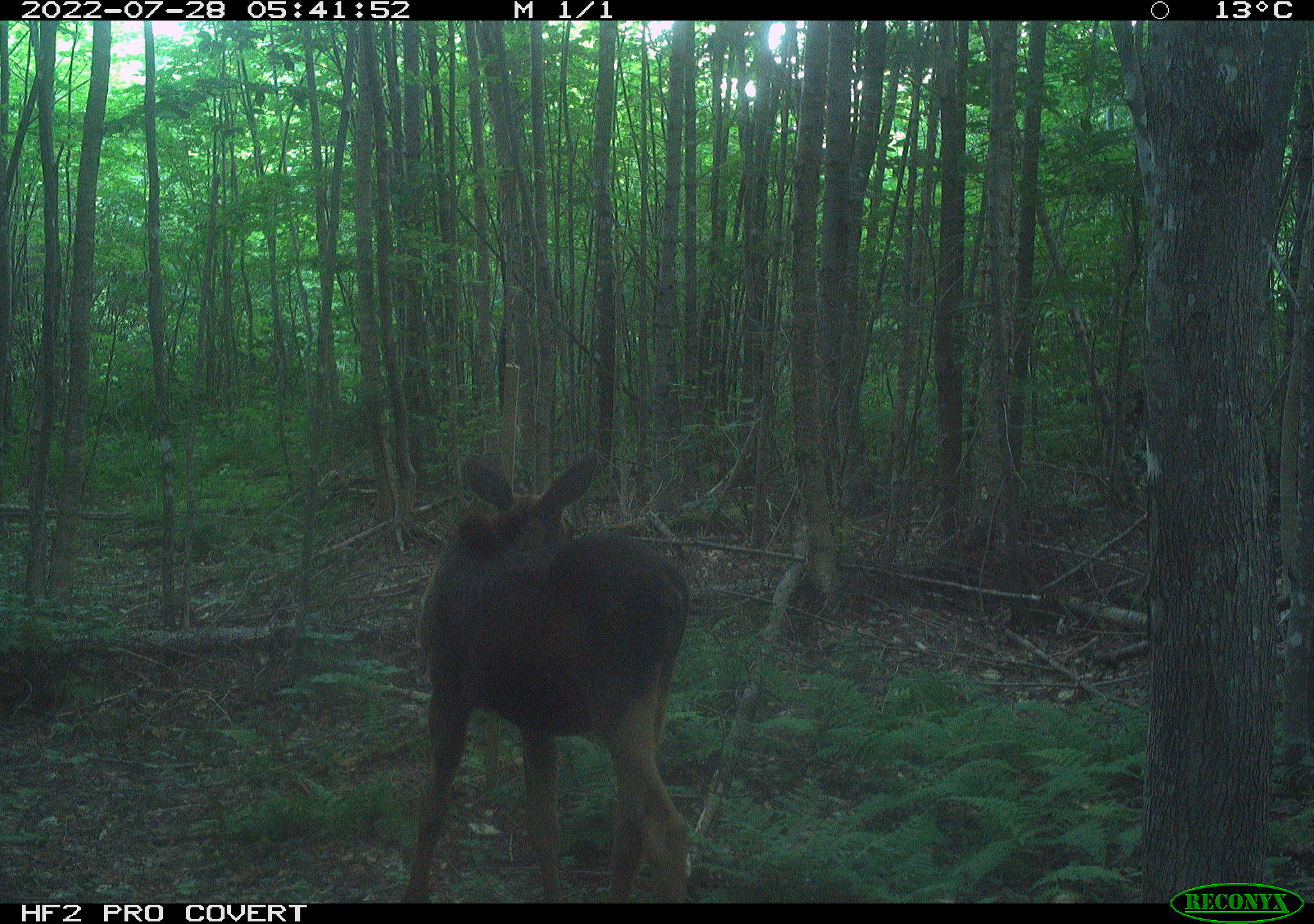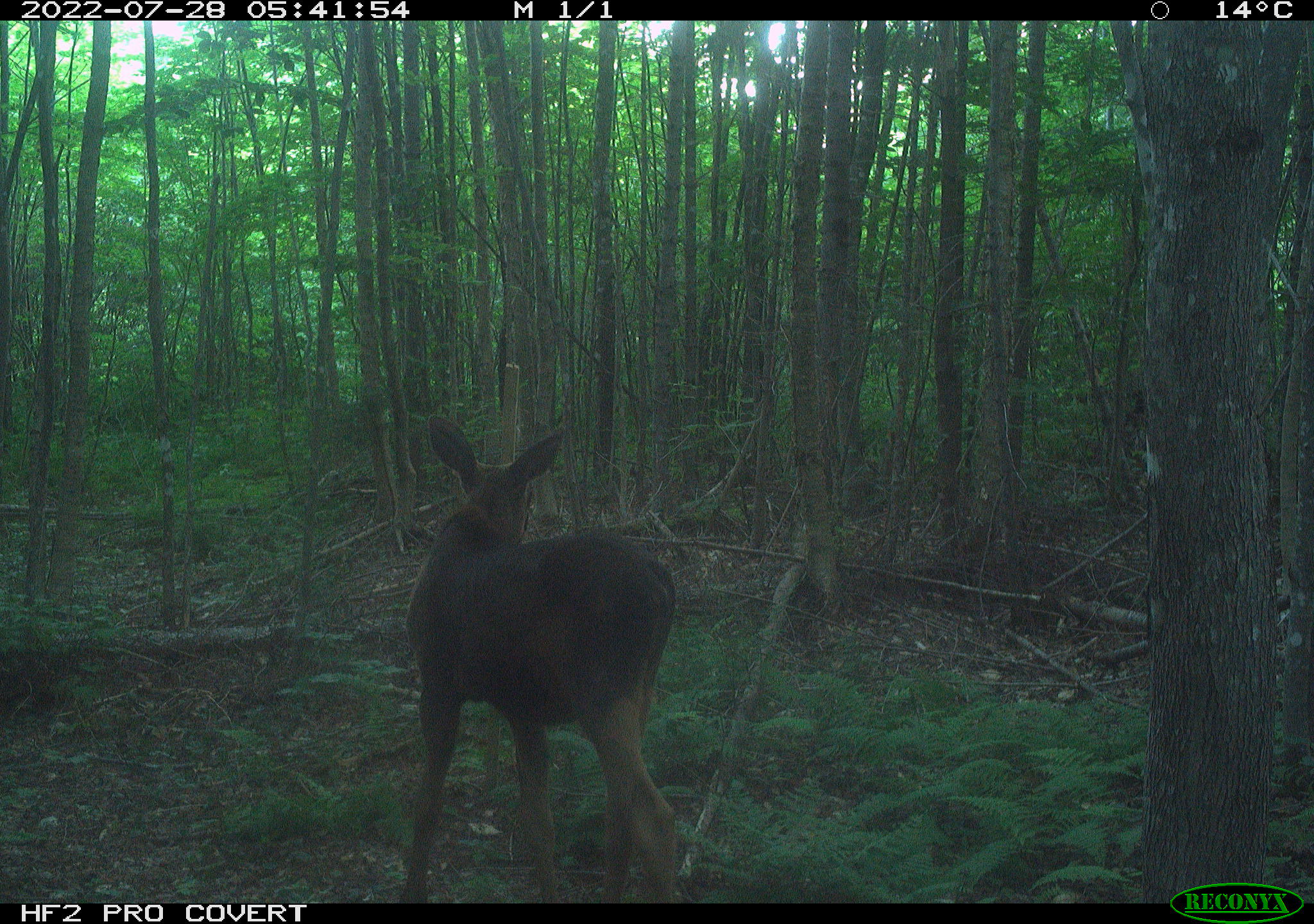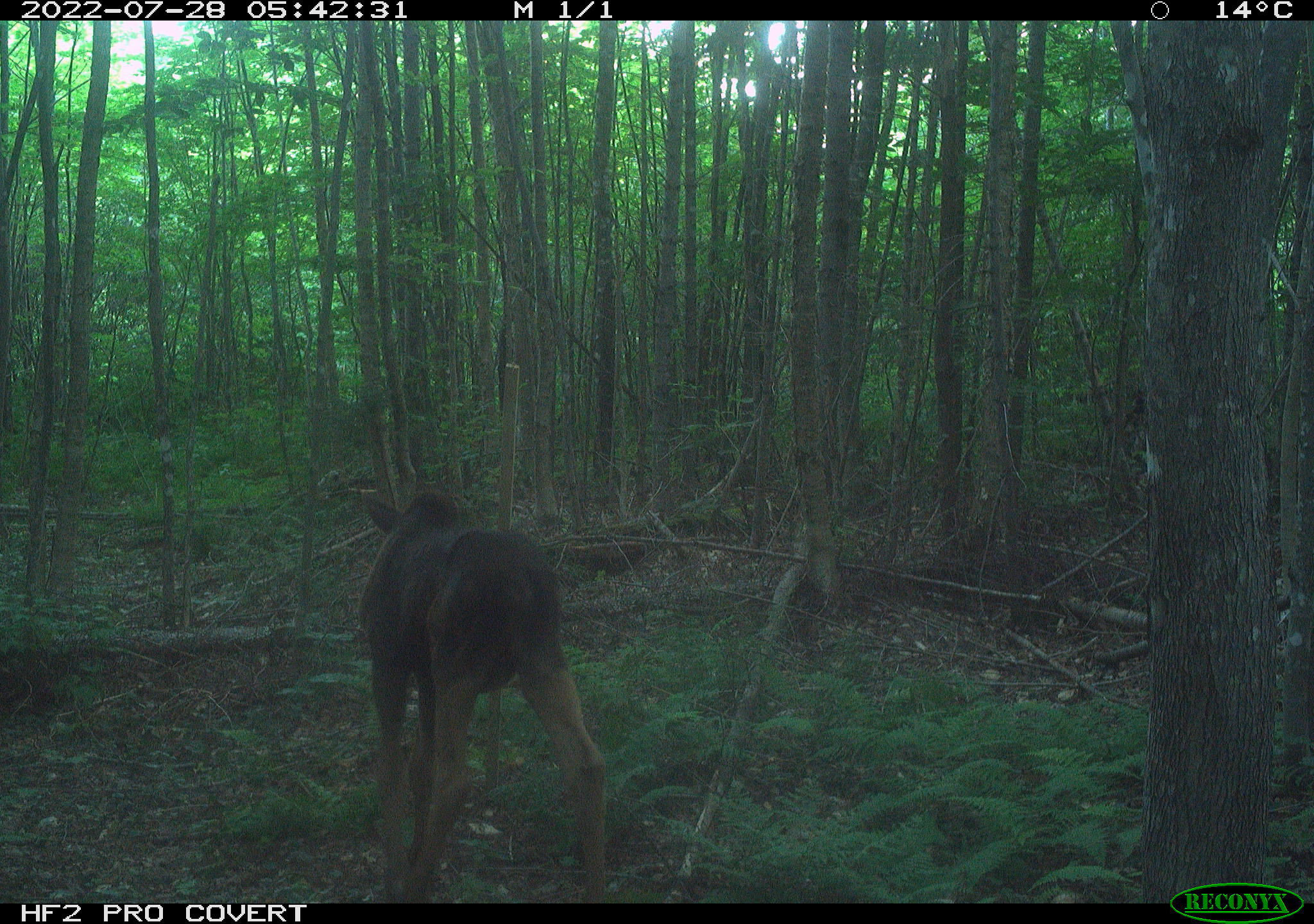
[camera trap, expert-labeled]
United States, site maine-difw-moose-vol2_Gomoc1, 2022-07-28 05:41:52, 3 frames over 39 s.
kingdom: Animalia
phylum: Chordata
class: Mammalia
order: Artiodactyla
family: Cervidae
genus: Alces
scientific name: Alces alces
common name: moose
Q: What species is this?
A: Moose (Alces alces).